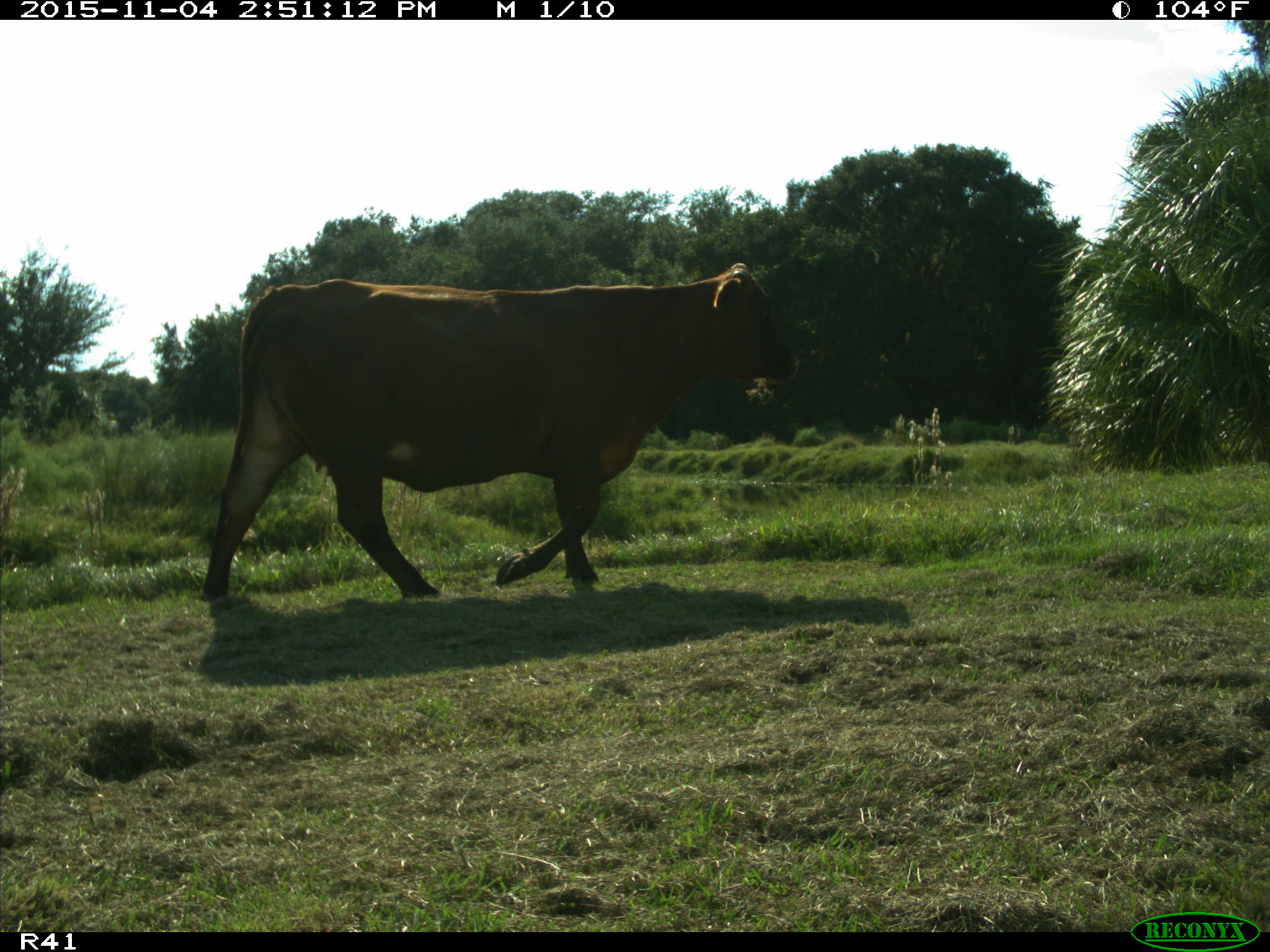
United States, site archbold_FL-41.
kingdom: Animalia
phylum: Chordata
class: Mammalia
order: Artiodactyla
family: Bovidae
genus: Bos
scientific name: Bos taurus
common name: domestic cow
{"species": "Bos taurus (domestic cow)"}